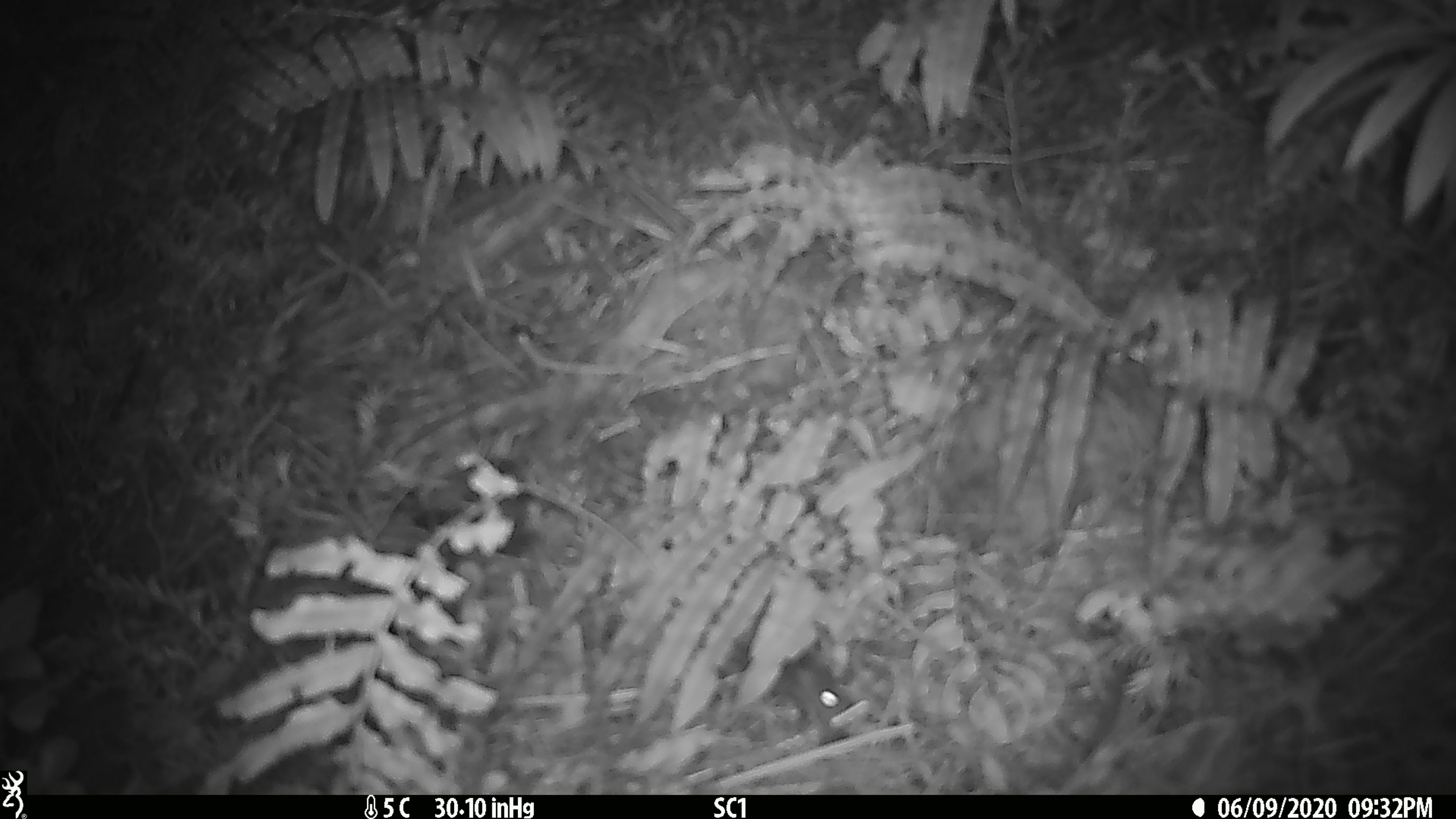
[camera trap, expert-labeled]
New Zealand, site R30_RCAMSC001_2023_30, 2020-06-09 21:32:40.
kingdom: Animalia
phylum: Chordata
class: Mammalia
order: Rodentia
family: Muridae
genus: Mus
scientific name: Mus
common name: mouse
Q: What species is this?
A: Mouse (Mus).